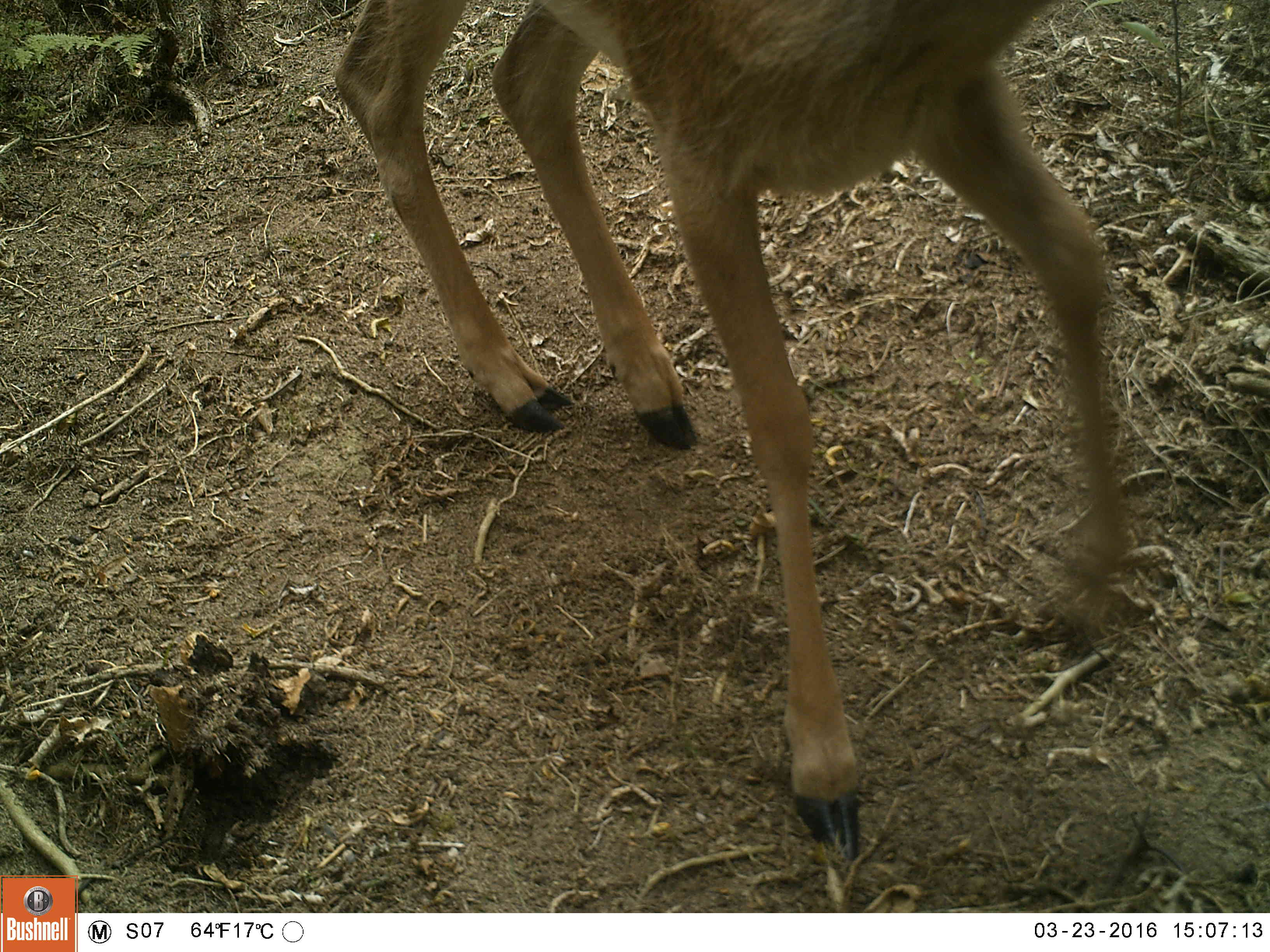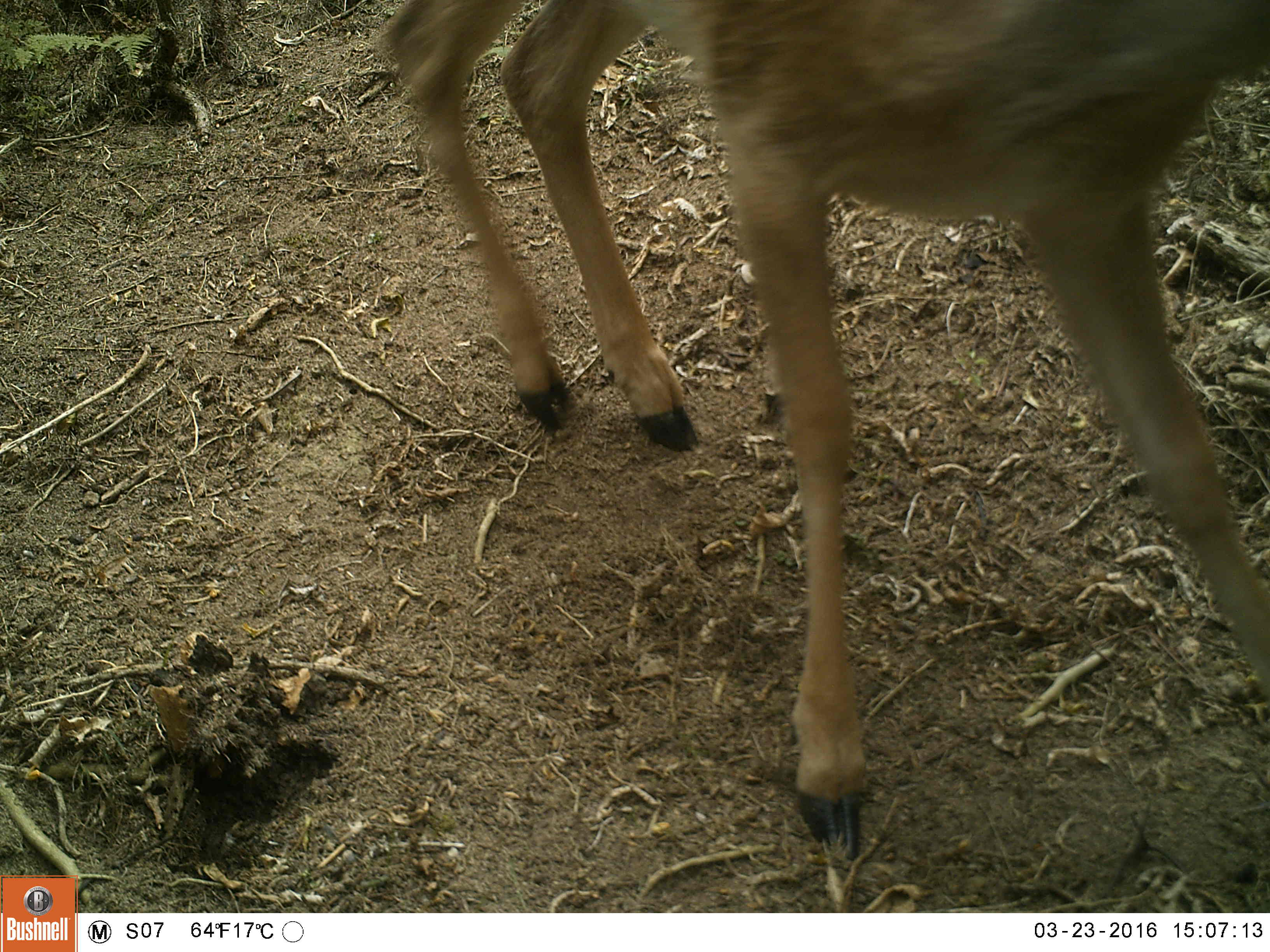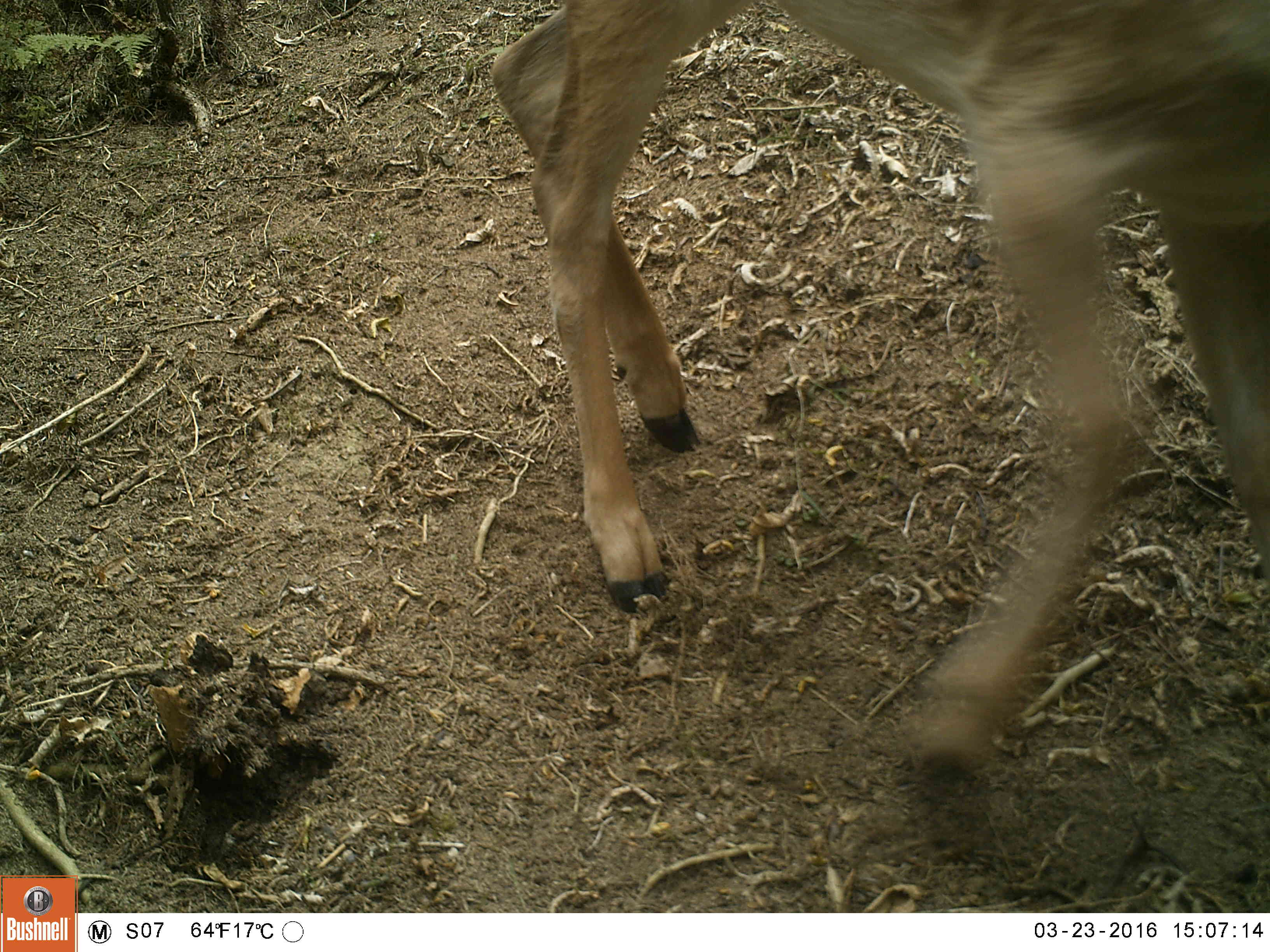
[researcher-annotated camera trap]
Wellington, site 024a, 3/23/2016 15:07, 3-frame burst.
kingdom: Animalia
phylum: Chordata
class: Mammalia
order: Artiodactyla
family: Cervidae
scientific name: Cervini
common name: deer